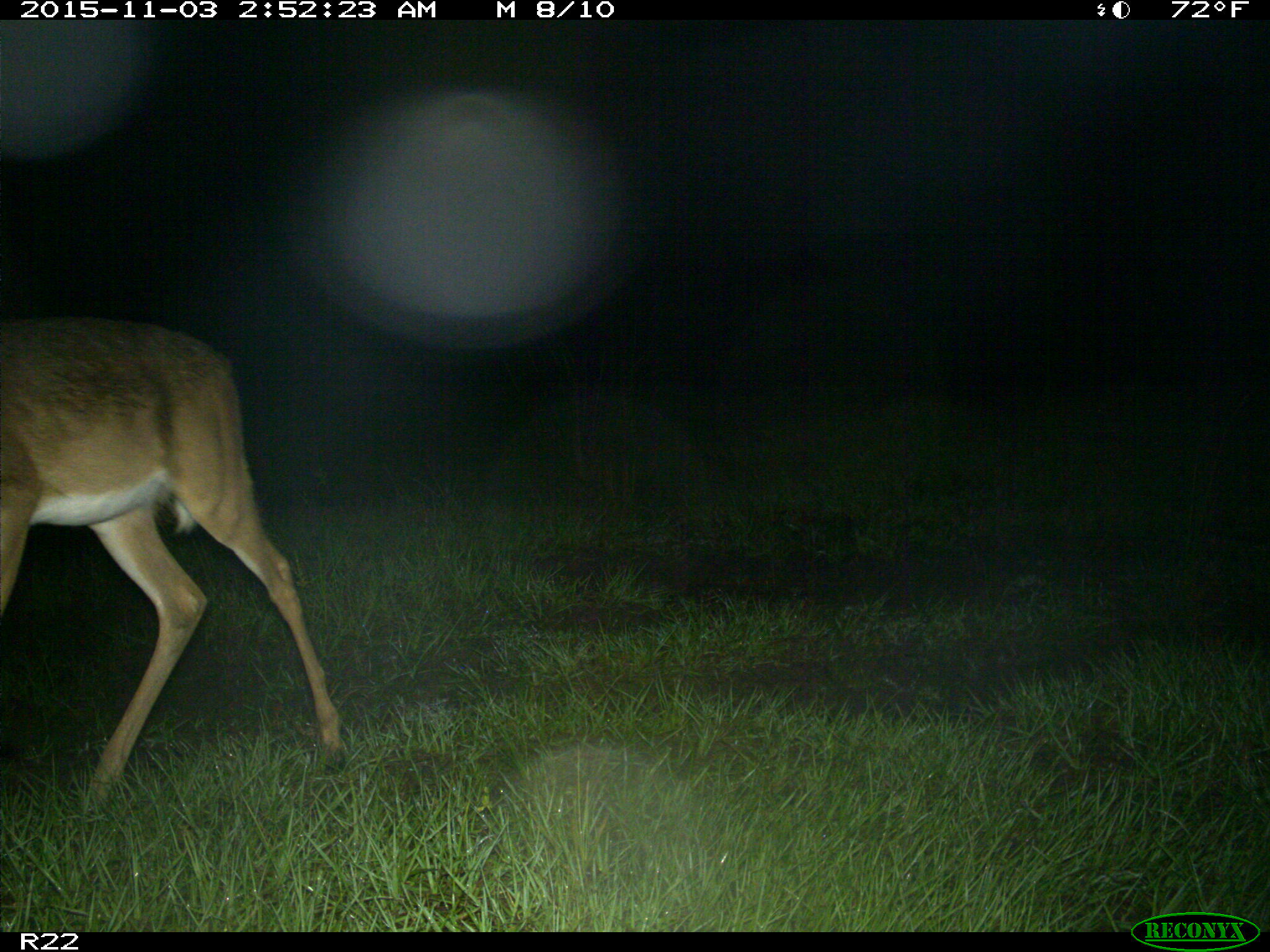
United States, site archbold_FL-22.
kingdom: Animalia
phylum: Chordata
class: Mammalia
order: Artiodactyla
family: Cervidae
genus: Odocoileus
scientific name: Odocoileus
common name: deer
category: unidentified deer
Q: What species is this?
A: Unidentified deer (deer) (Odocoileus).